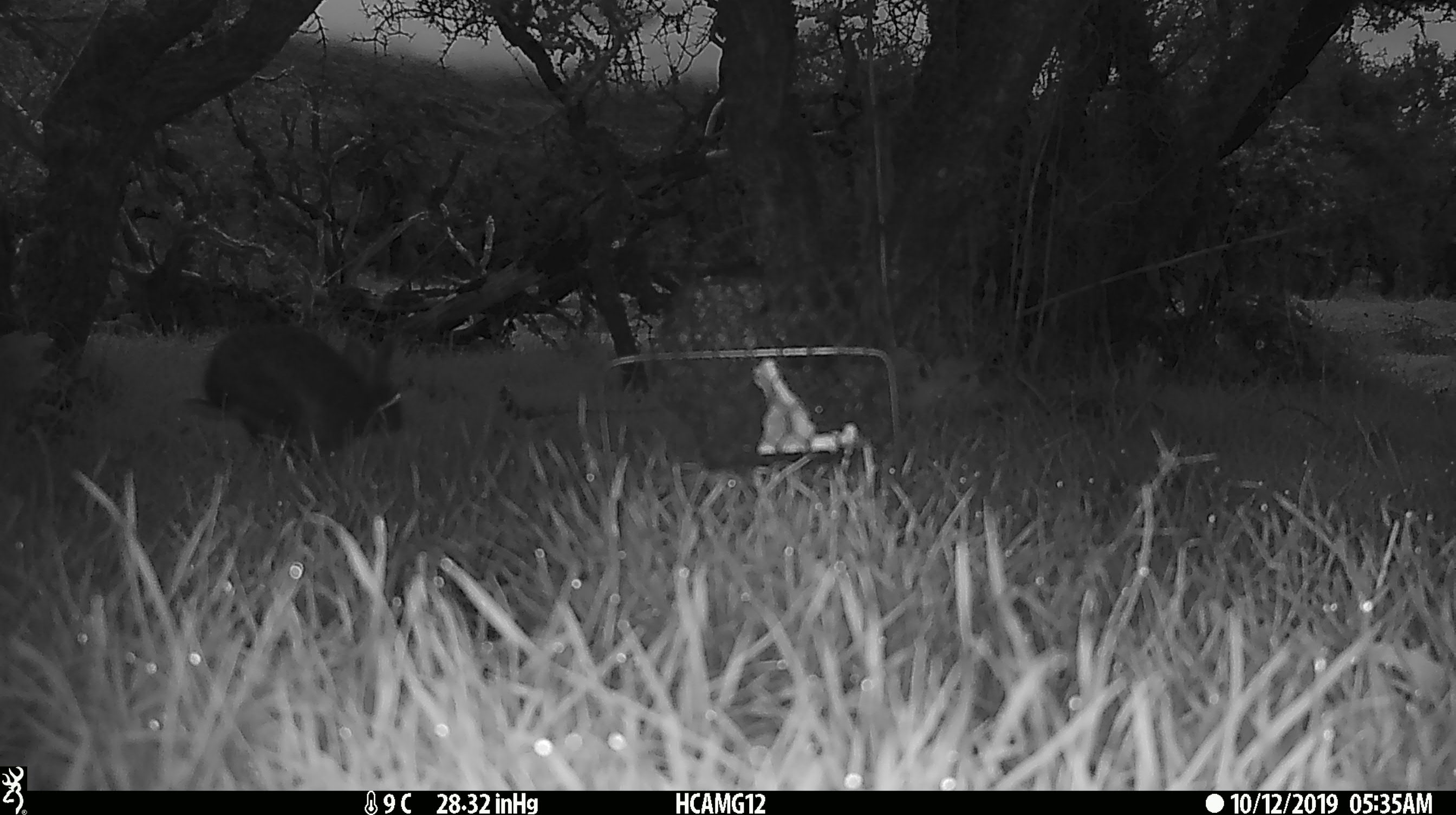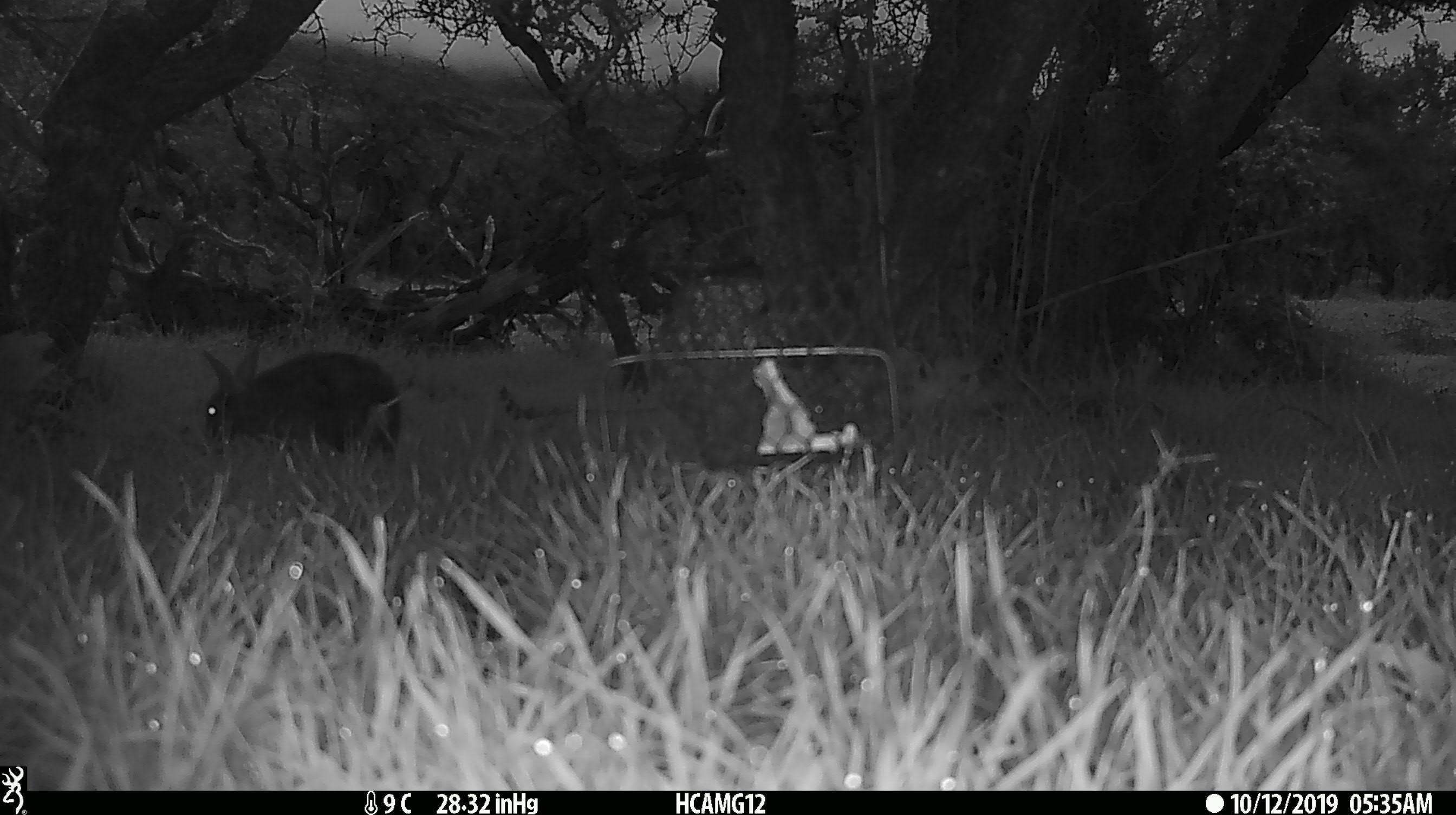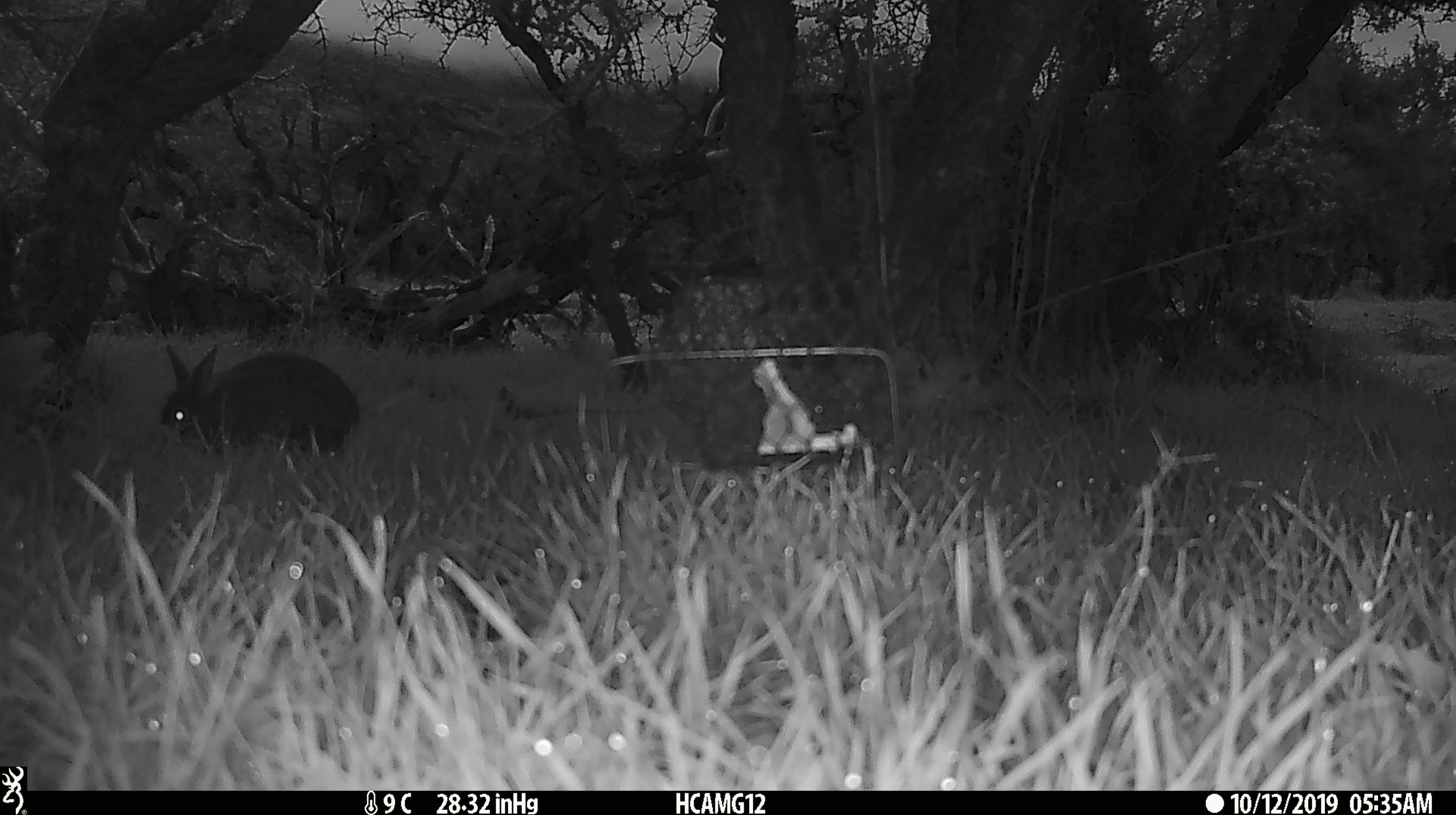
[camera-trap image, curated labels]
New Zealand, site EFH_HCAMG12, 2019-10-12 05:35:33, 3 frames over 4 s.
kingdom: Animalia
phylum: Chordata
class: Mammalia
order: Lagomorpha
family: Leporidae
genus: Oryctolagus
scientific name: Oryctolagus cuniculus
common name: european rabbit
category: rabbit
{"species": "rabbit (european rabbit) (Oryctolagus cuniculus)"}